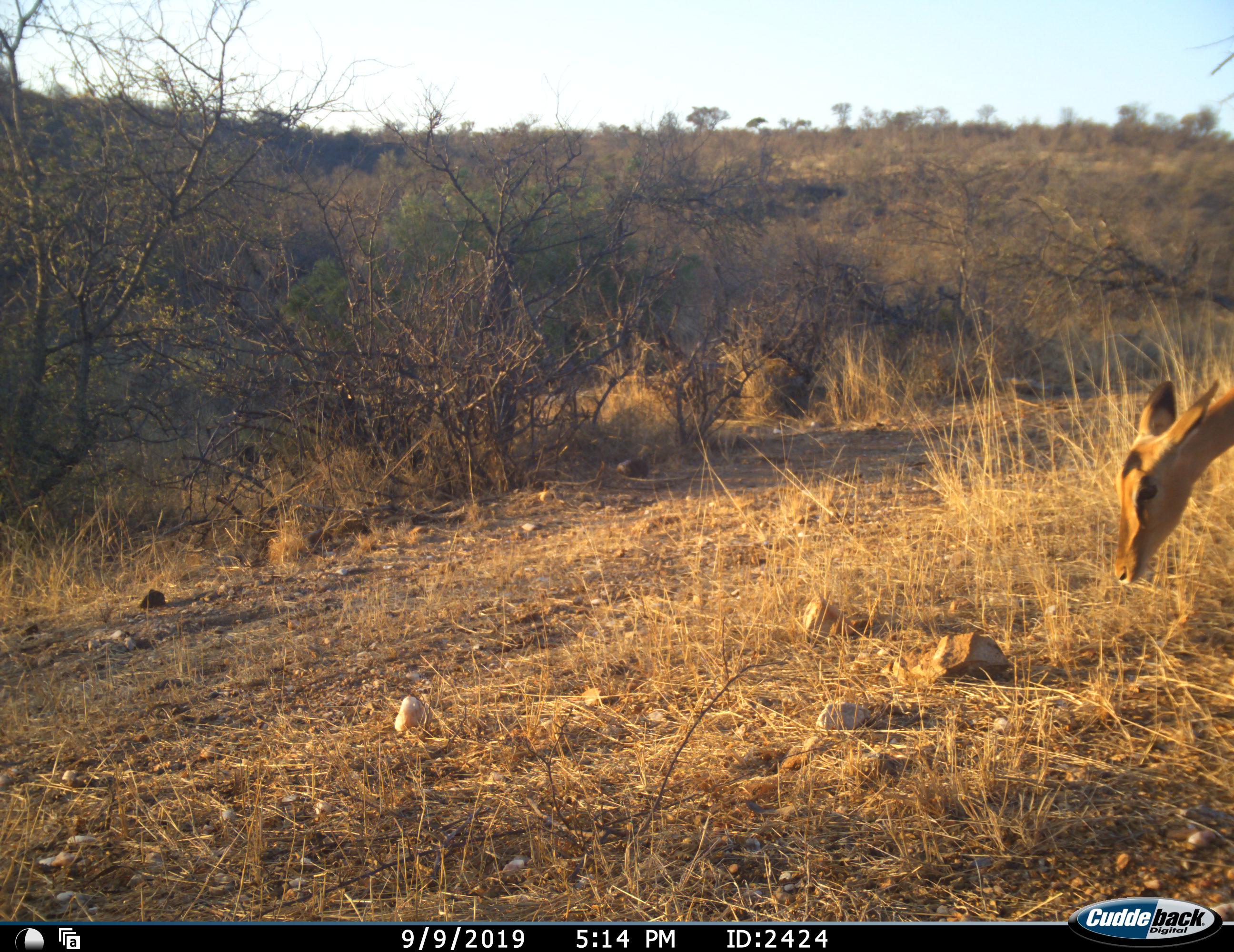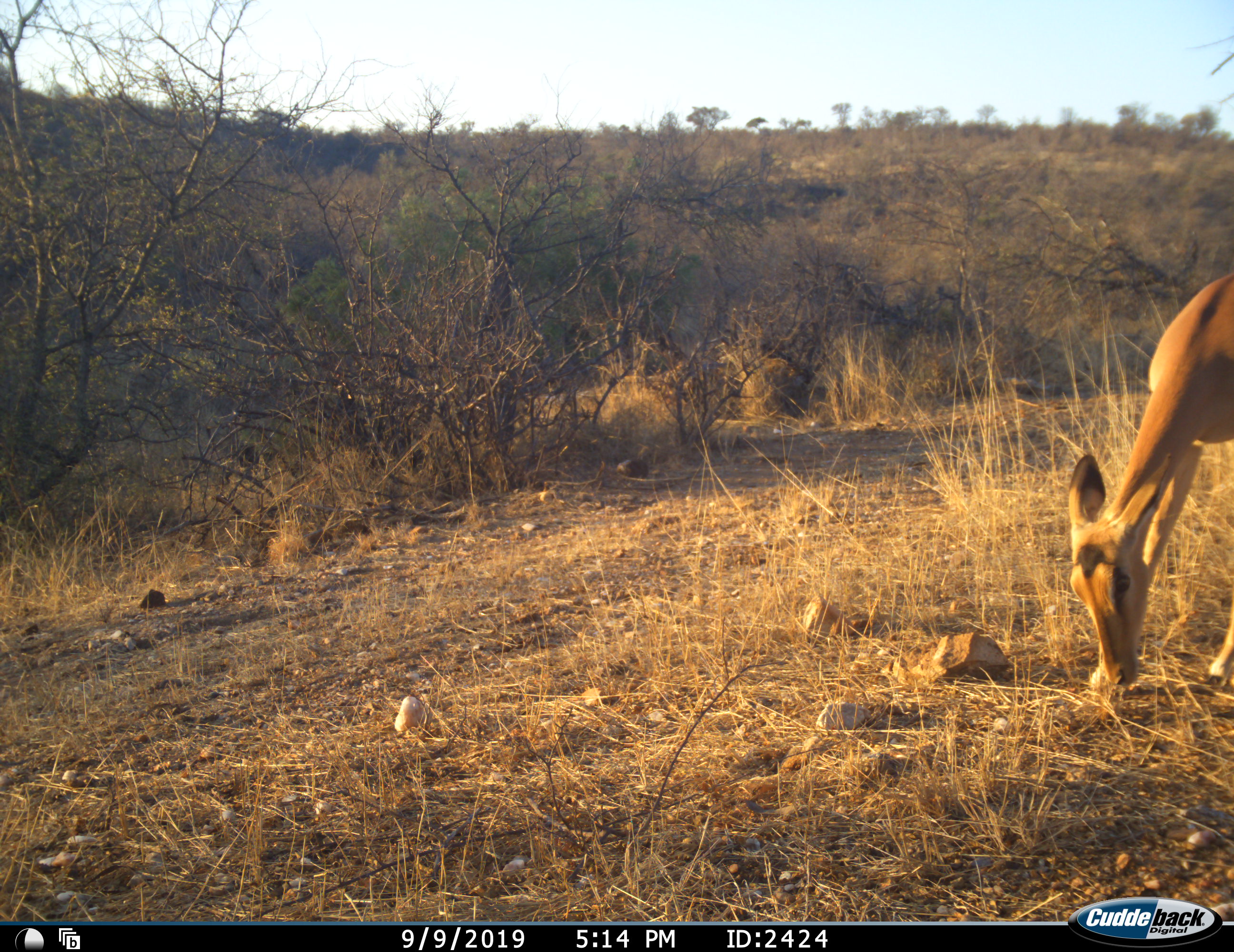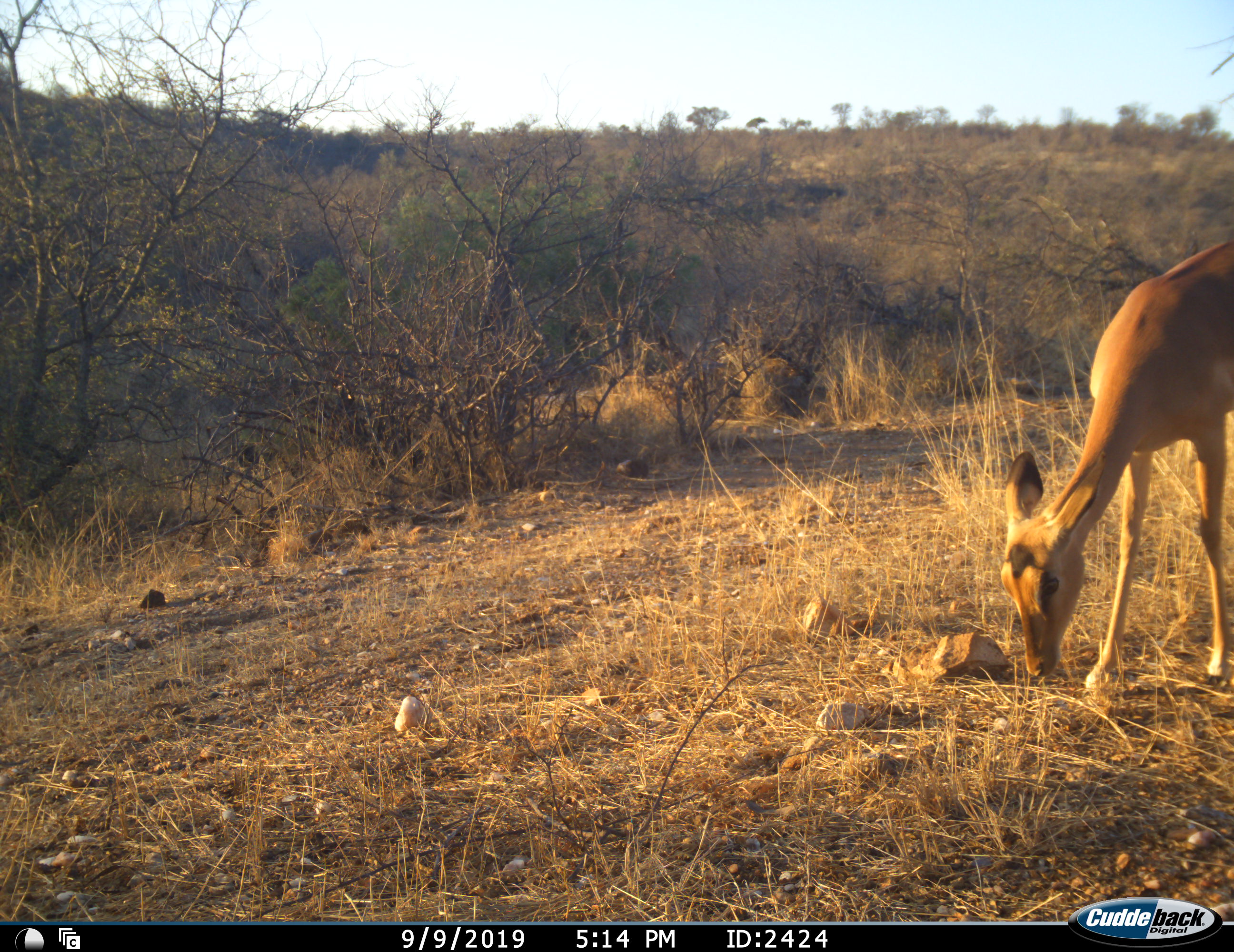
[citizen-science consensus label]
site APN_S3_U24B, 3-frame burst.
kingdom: Animalia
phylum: Chordata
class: Mammalia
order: Artiodactyla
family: Bovidae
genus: Aepyceros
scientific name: Aepyceros melampus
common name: impala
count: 1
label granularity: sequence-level